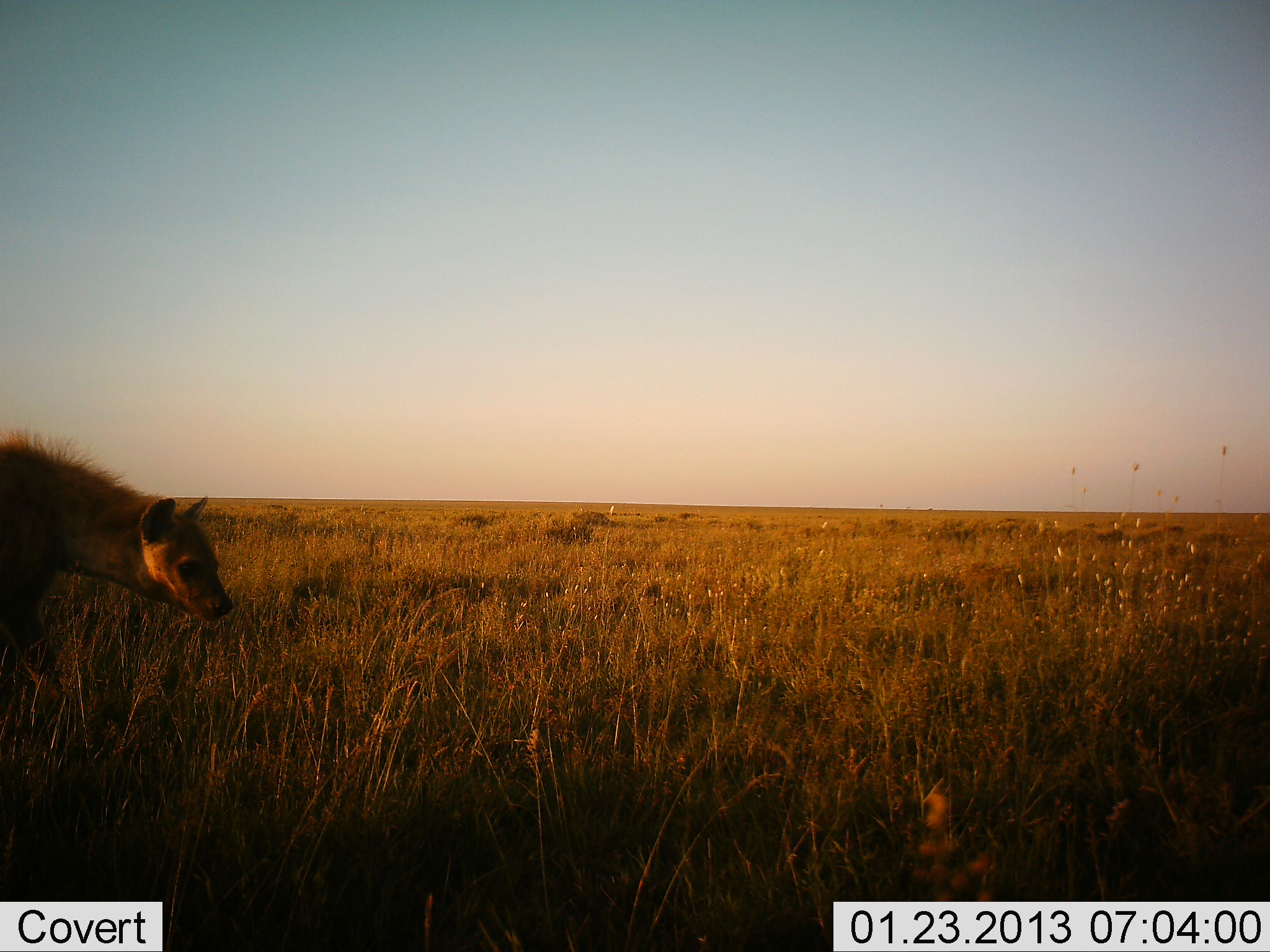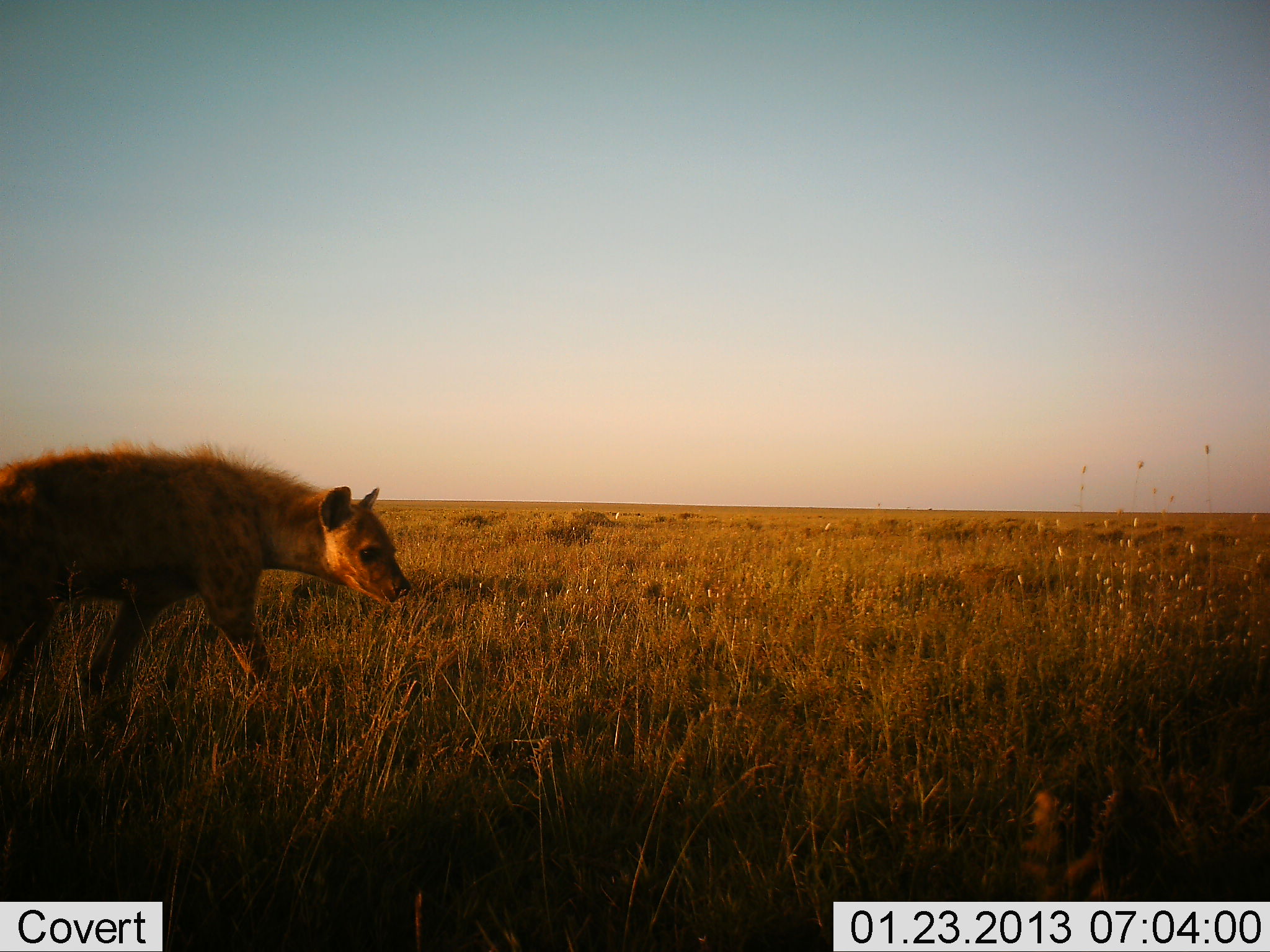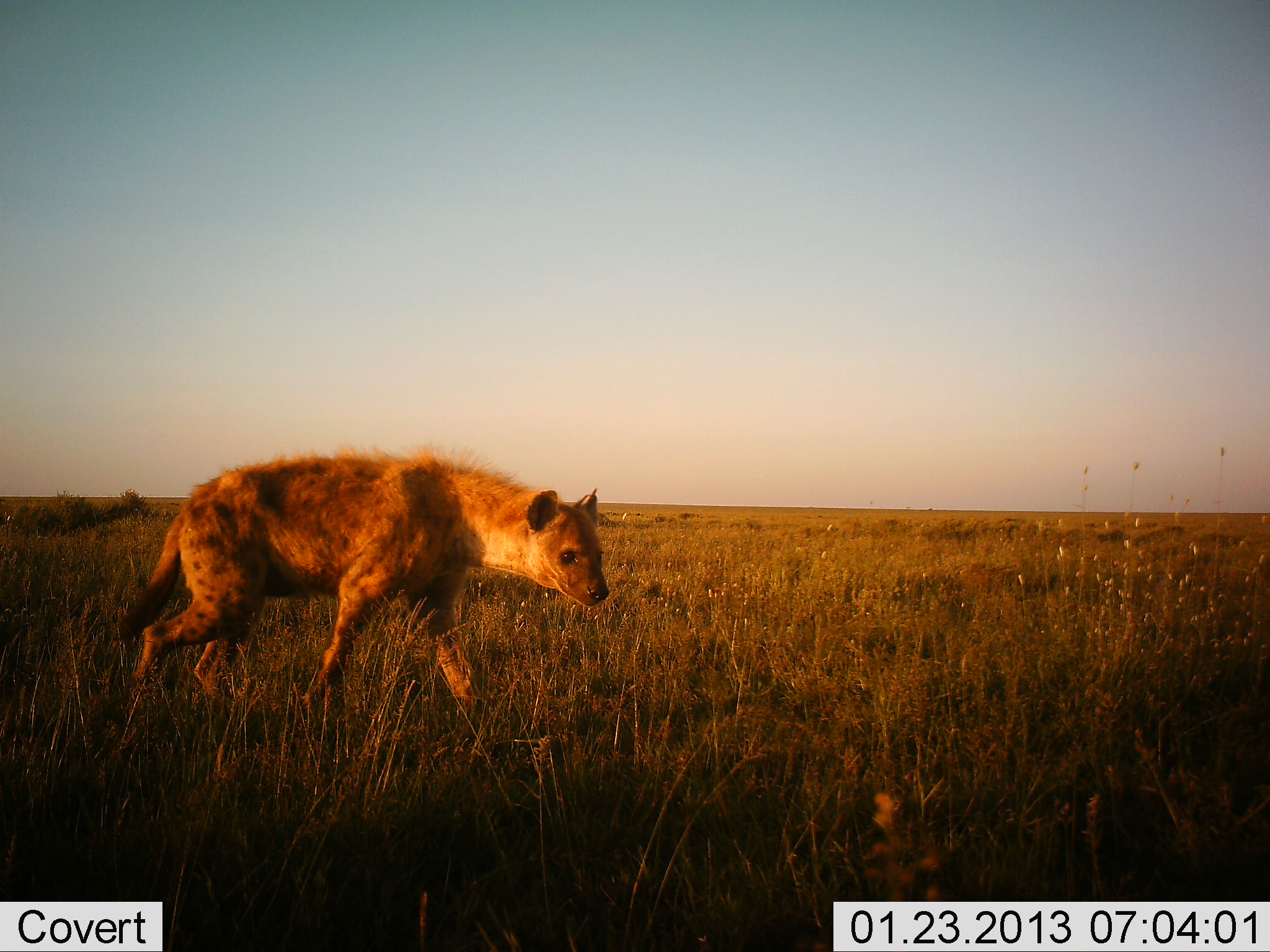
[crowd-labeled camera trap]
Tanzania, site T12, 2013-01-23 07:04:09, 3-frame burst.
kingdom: Animalia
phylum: Chordata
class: Mammalia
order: Carnivora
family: Hyaenidae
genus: Crocuta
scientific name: Crocuta crocuta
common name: spotted hyena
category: hyenaspotted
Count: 1.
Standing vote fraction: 0%.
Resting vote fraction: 0%.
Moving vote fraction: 100%.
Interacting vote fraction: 4%.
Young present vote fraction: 0%.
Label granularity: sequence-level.